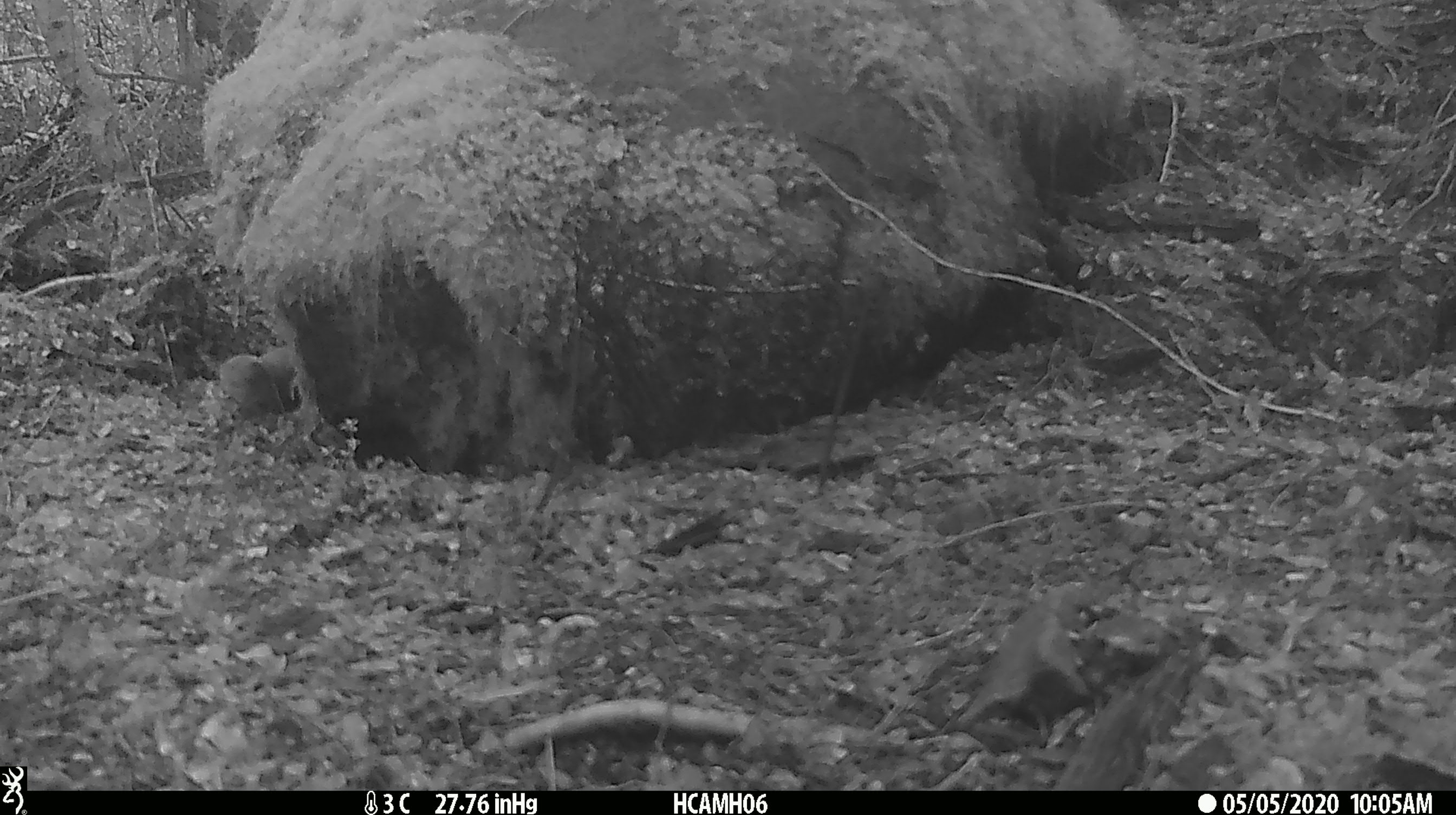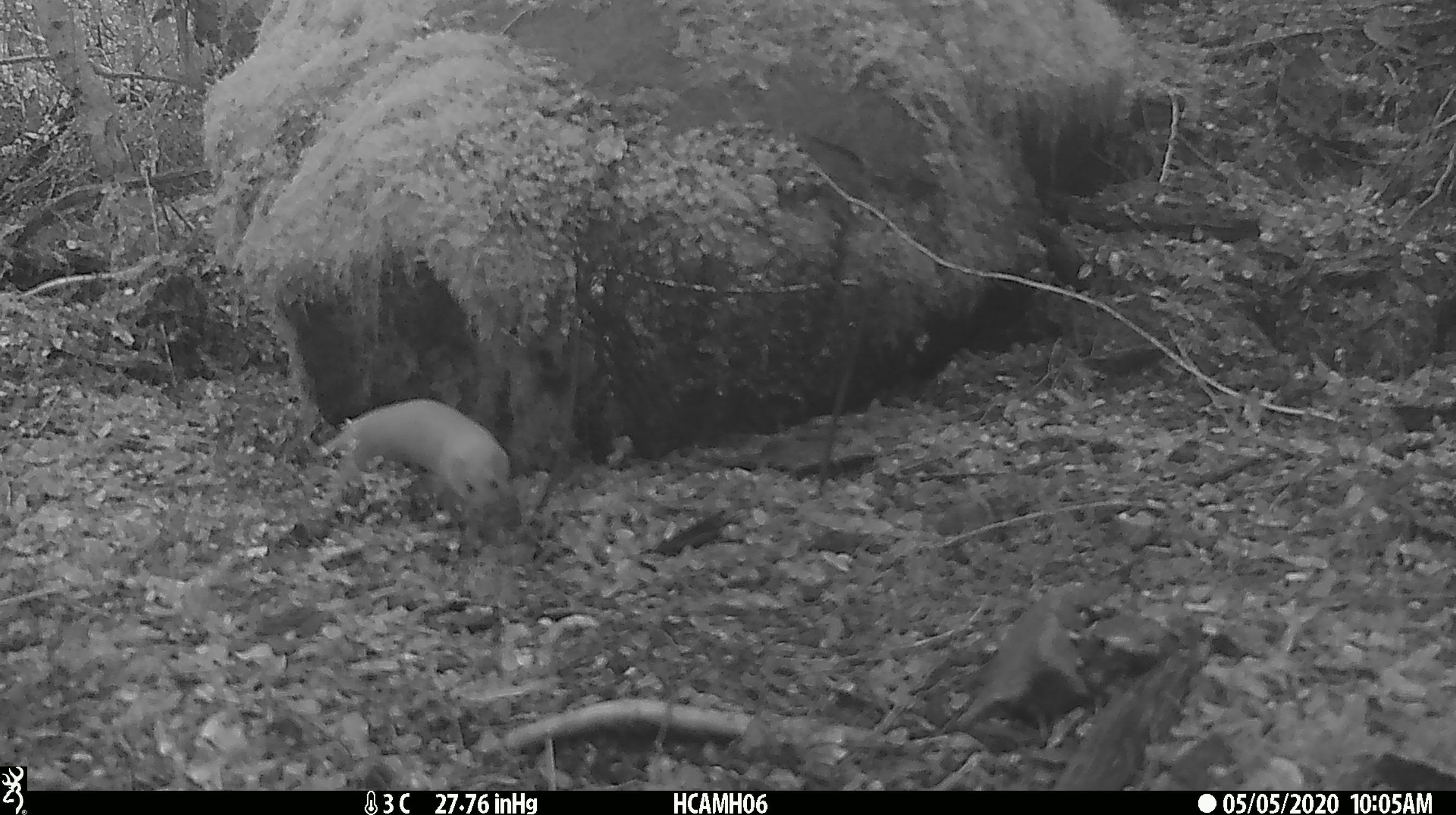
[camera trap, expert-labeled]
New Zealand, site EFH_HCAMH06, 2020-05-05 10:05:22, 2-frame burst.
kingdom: Animalia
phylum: Chordata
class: Mammalia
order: Carnivora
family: Mustelidae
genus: Mustela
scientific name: Mustela nivalis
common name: least weasel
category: weasel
Weasel (least weasel) (Mustela nivalis).